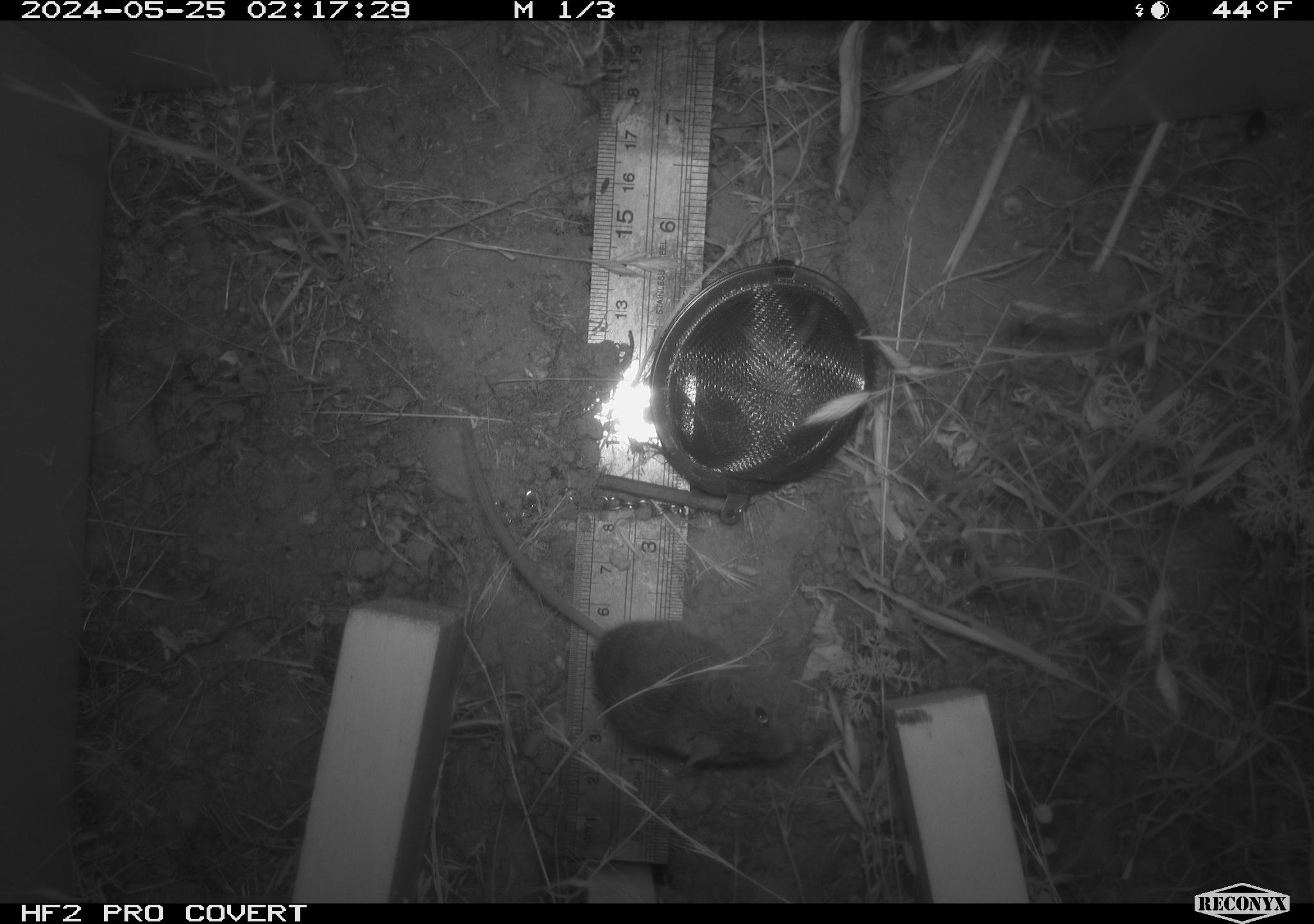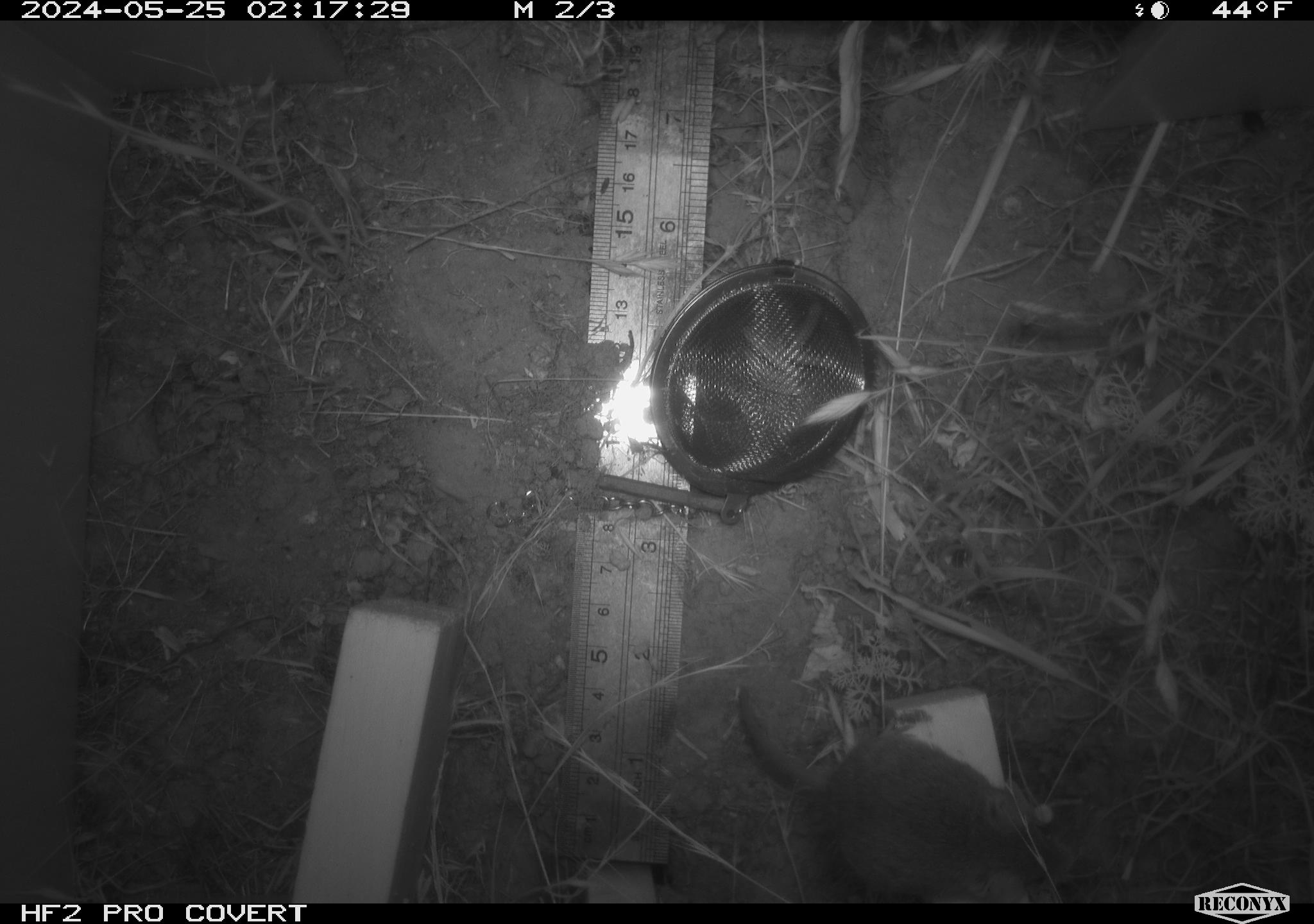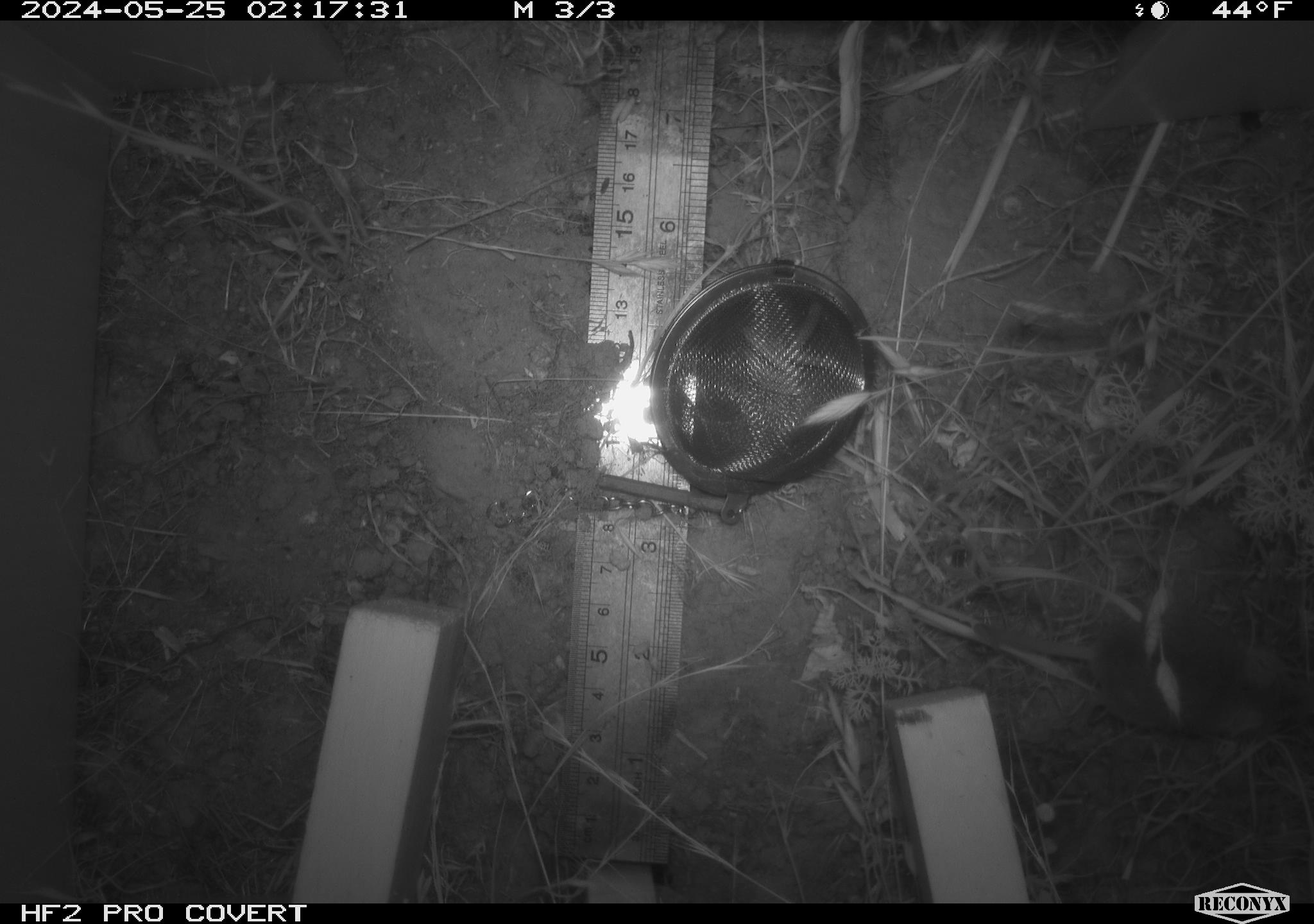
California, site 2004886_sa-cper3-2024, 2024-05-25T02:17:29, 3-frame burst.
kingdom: Animalia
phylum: Chordata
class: Mammalia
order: Rodentia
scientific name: Rodentia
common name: rodent